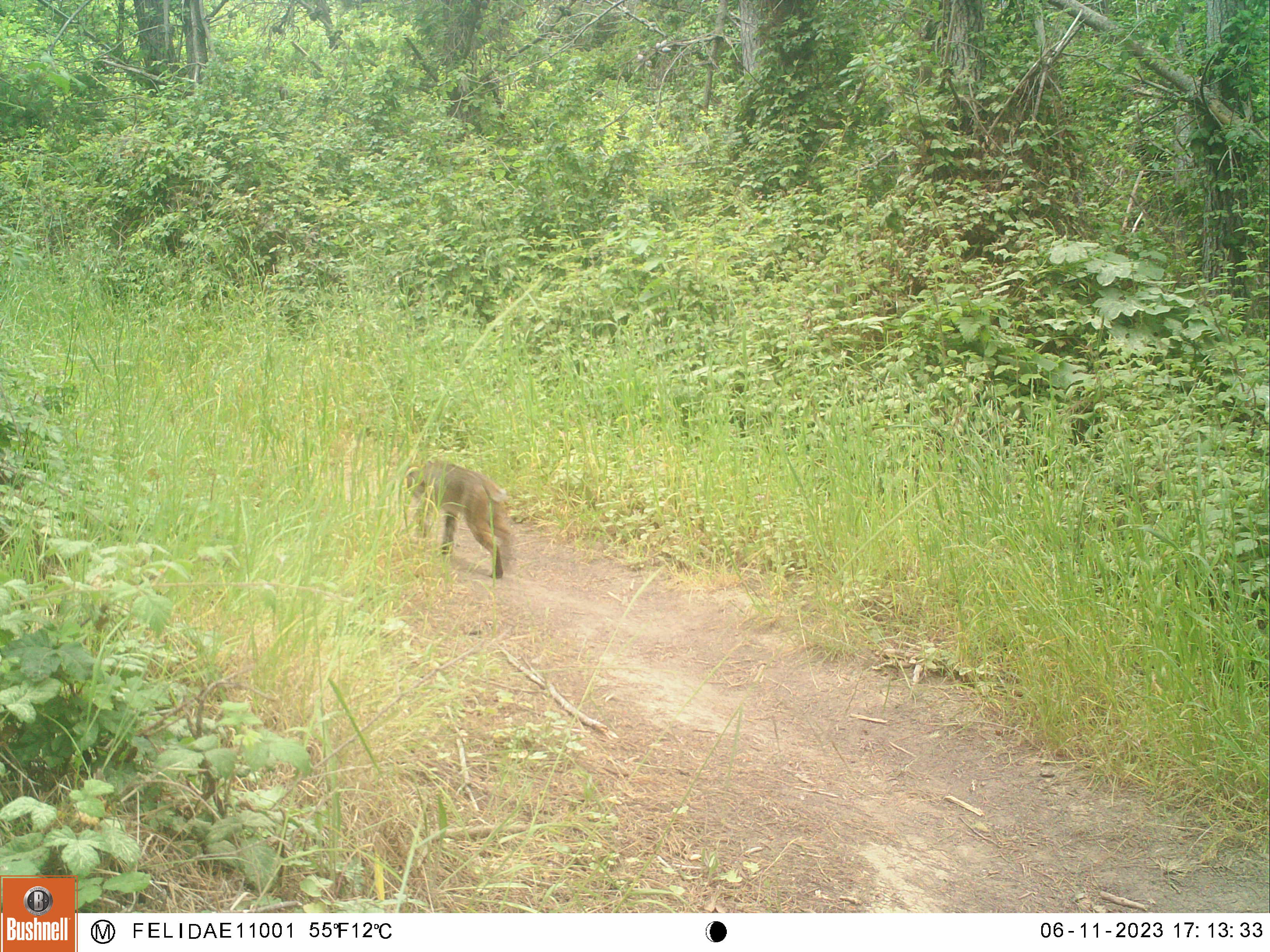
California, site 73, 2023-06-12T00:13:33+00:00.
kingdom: Animalia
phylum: Chordata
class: Mammalia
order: Carnivora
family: Felidae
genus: Lynx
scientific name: Lynx rufus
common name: bobcat